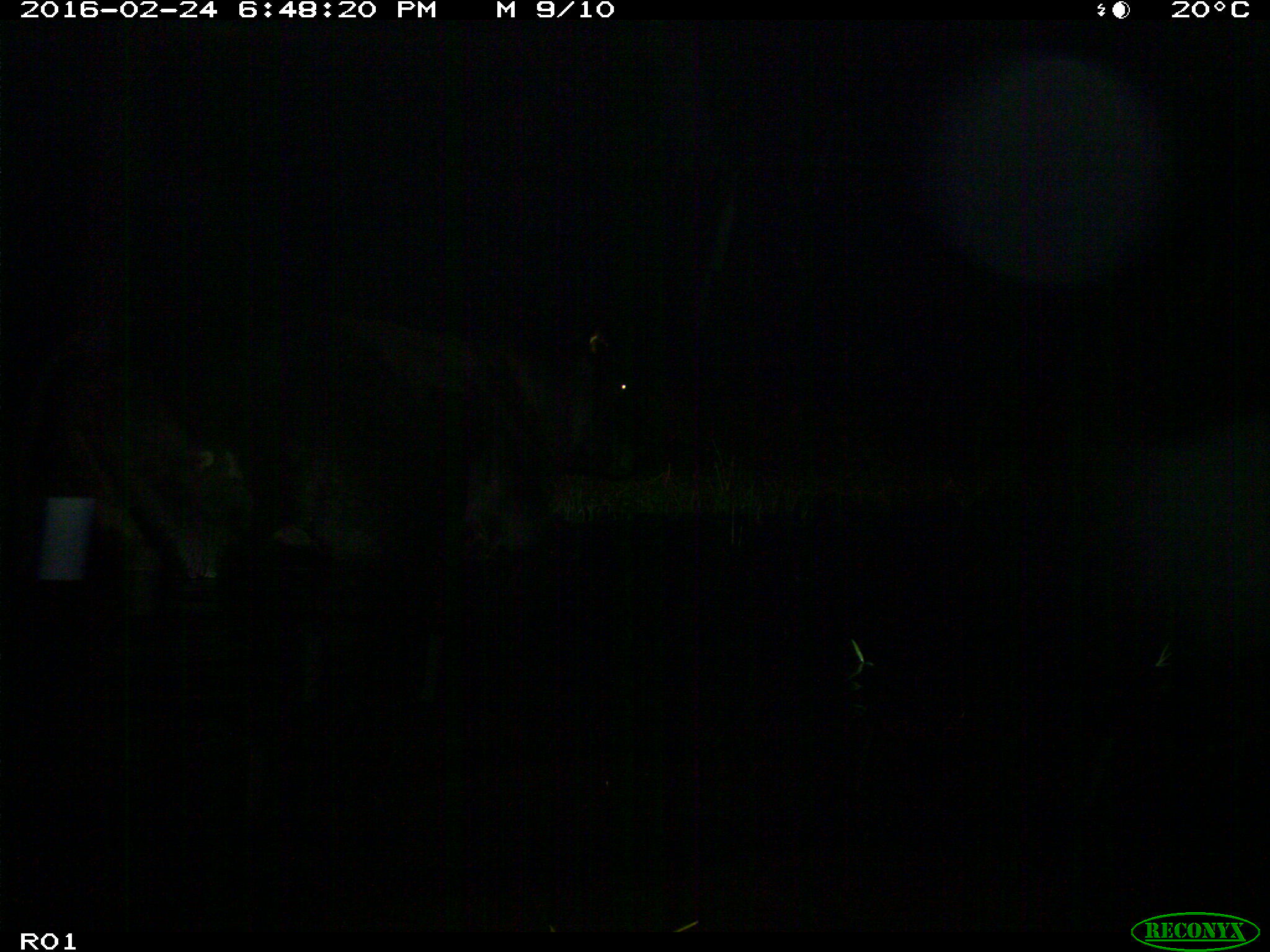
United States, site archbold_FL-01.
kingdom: Animalia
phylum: Chordata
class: Mammalia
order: Artiodactyla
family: Bovidae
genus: Bos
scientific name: Bos taurus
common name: domestic cow